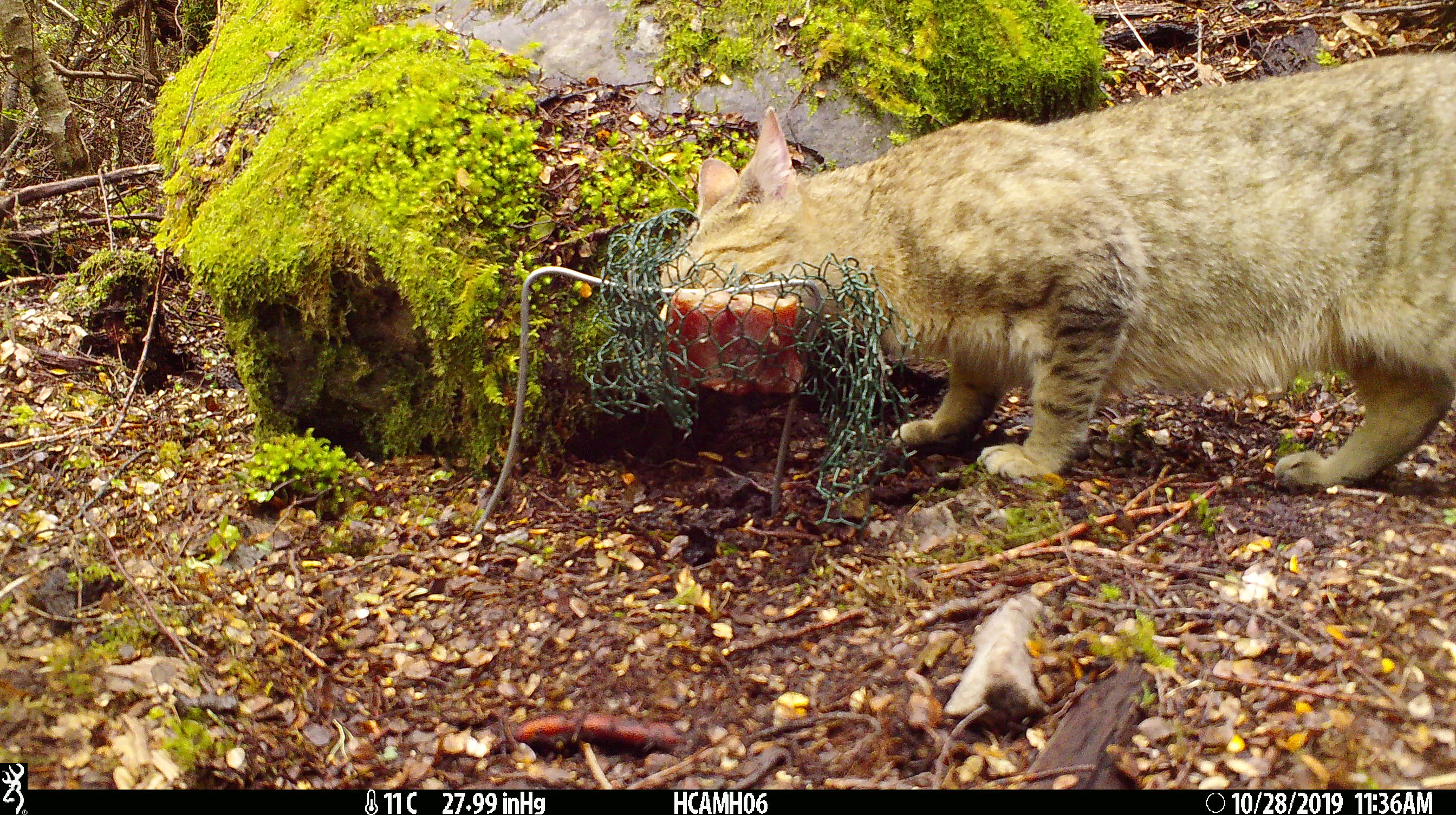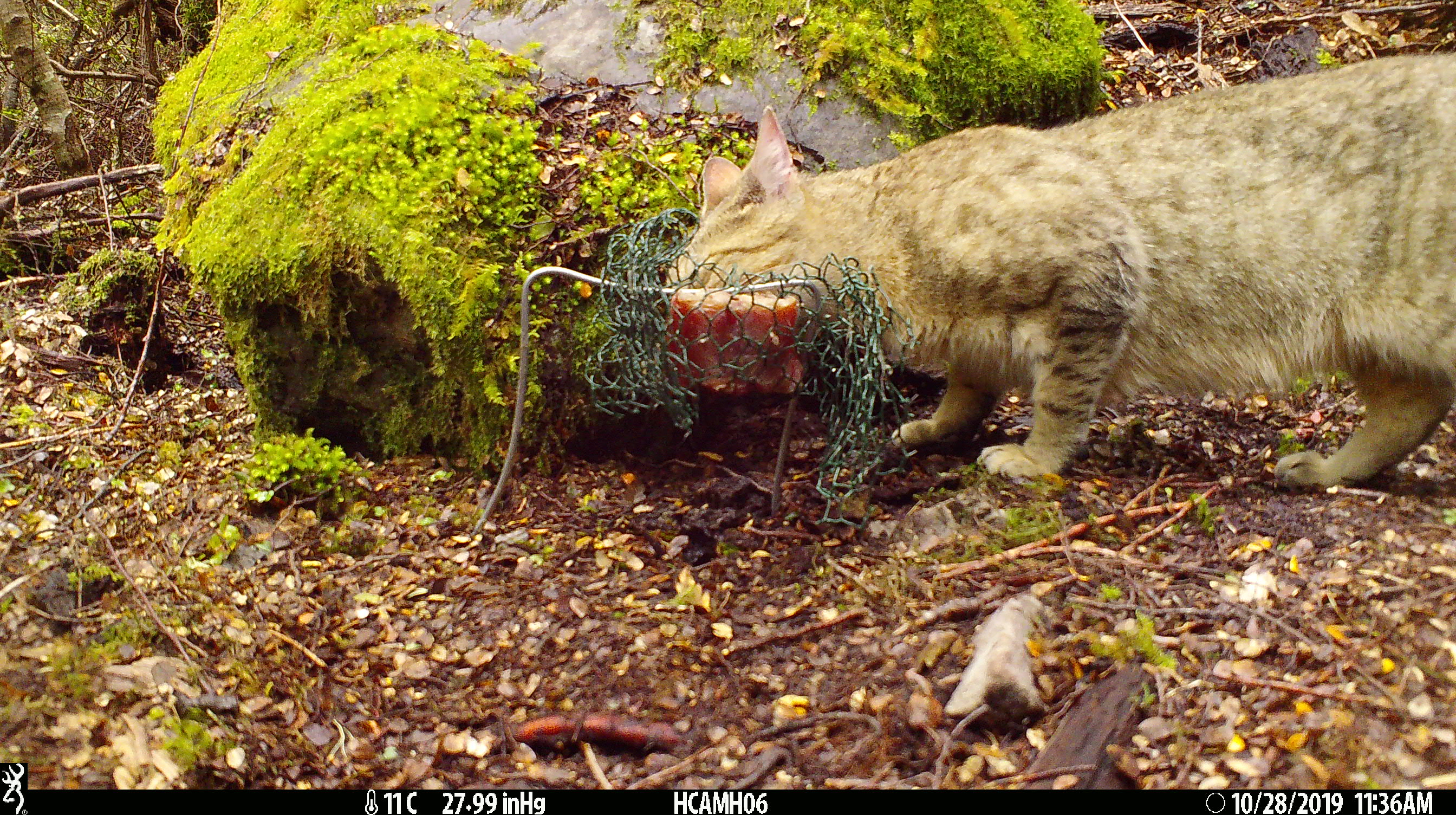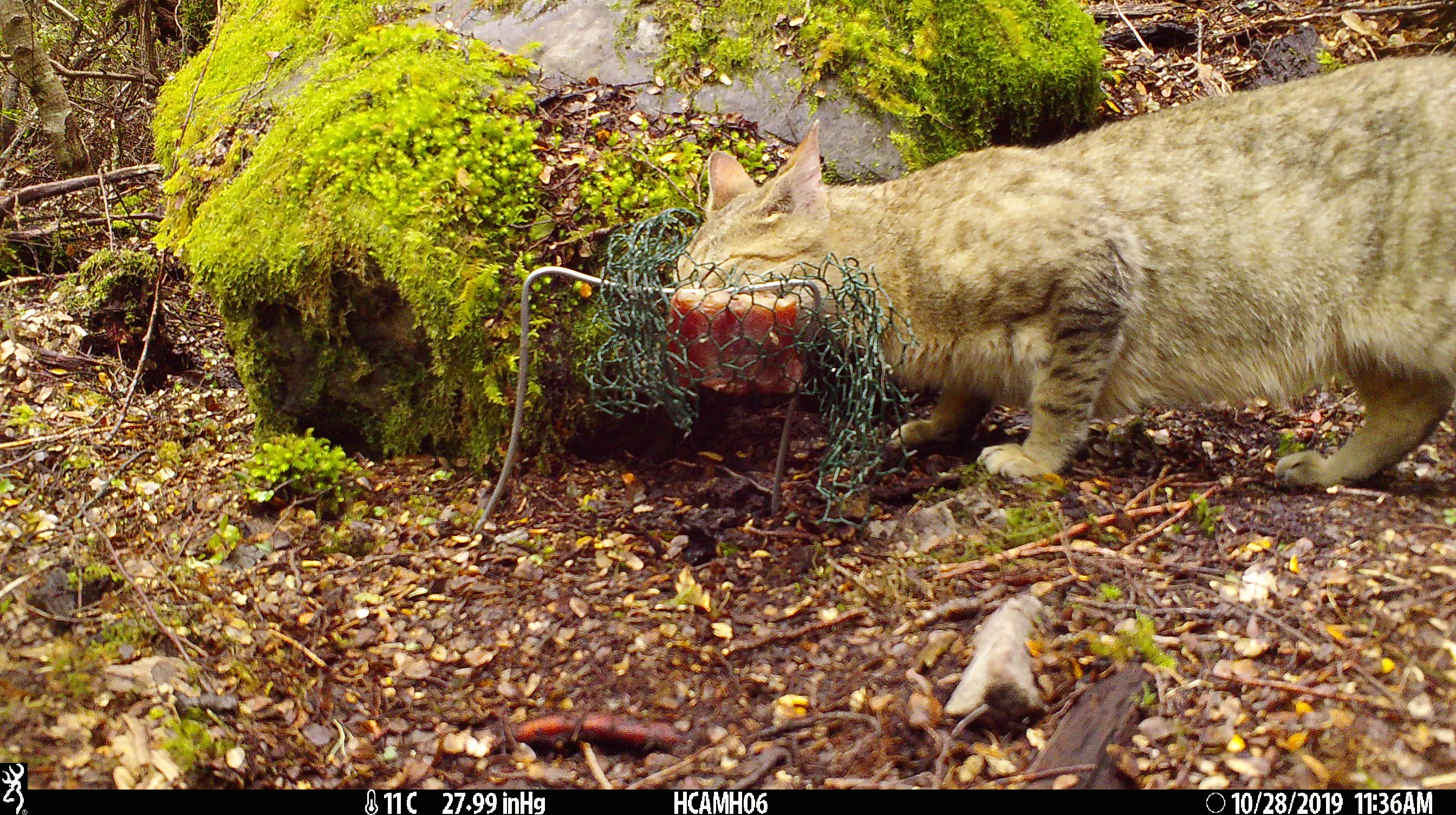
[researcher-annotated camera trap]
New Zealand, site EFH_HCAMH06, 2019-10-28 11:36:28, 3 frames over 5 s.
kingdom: Animalia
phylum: Chordata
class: Mammalia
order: Carnivora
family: Felidae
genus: Felis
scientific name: Felis catus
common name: domestic cat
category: cat